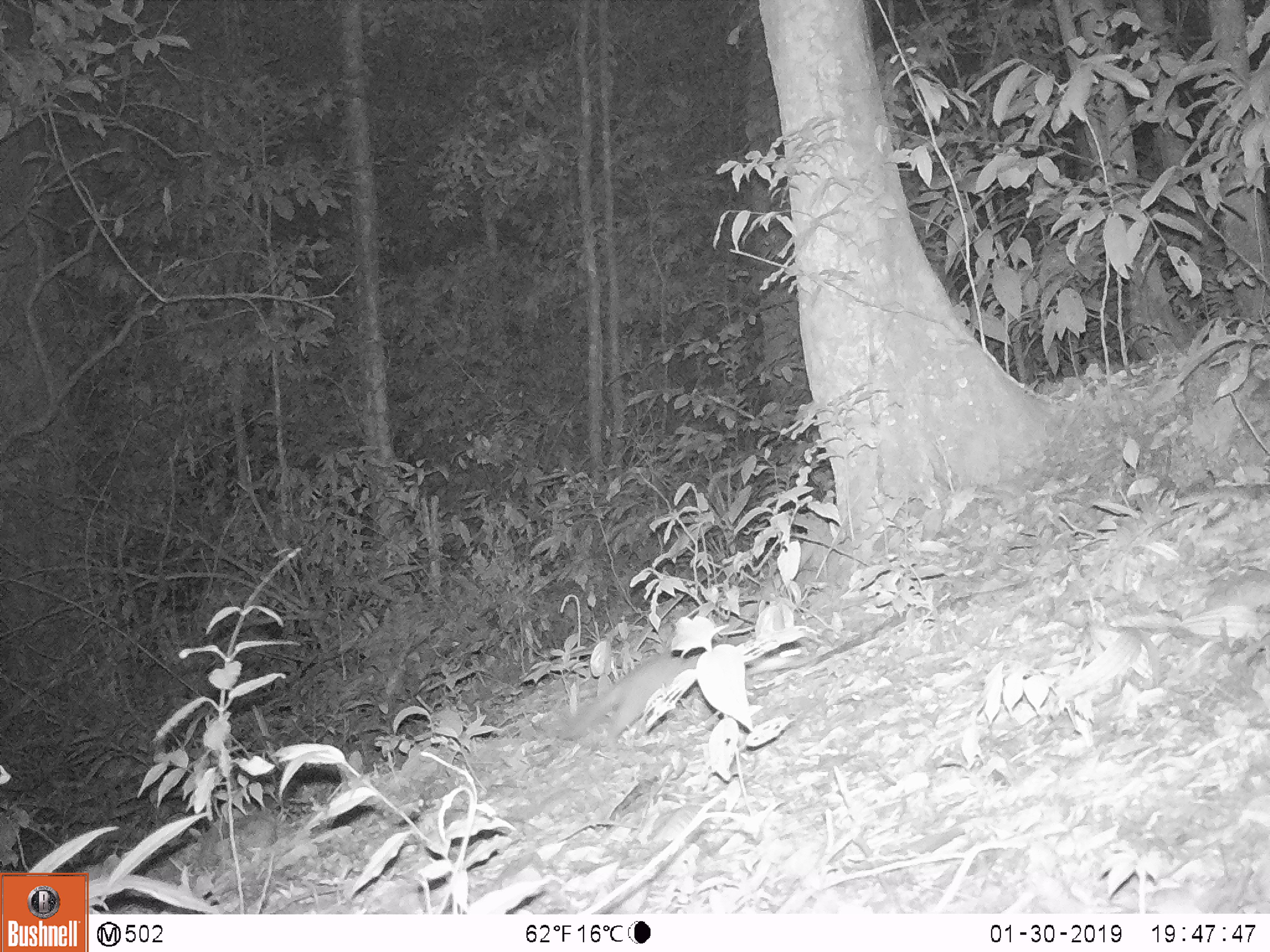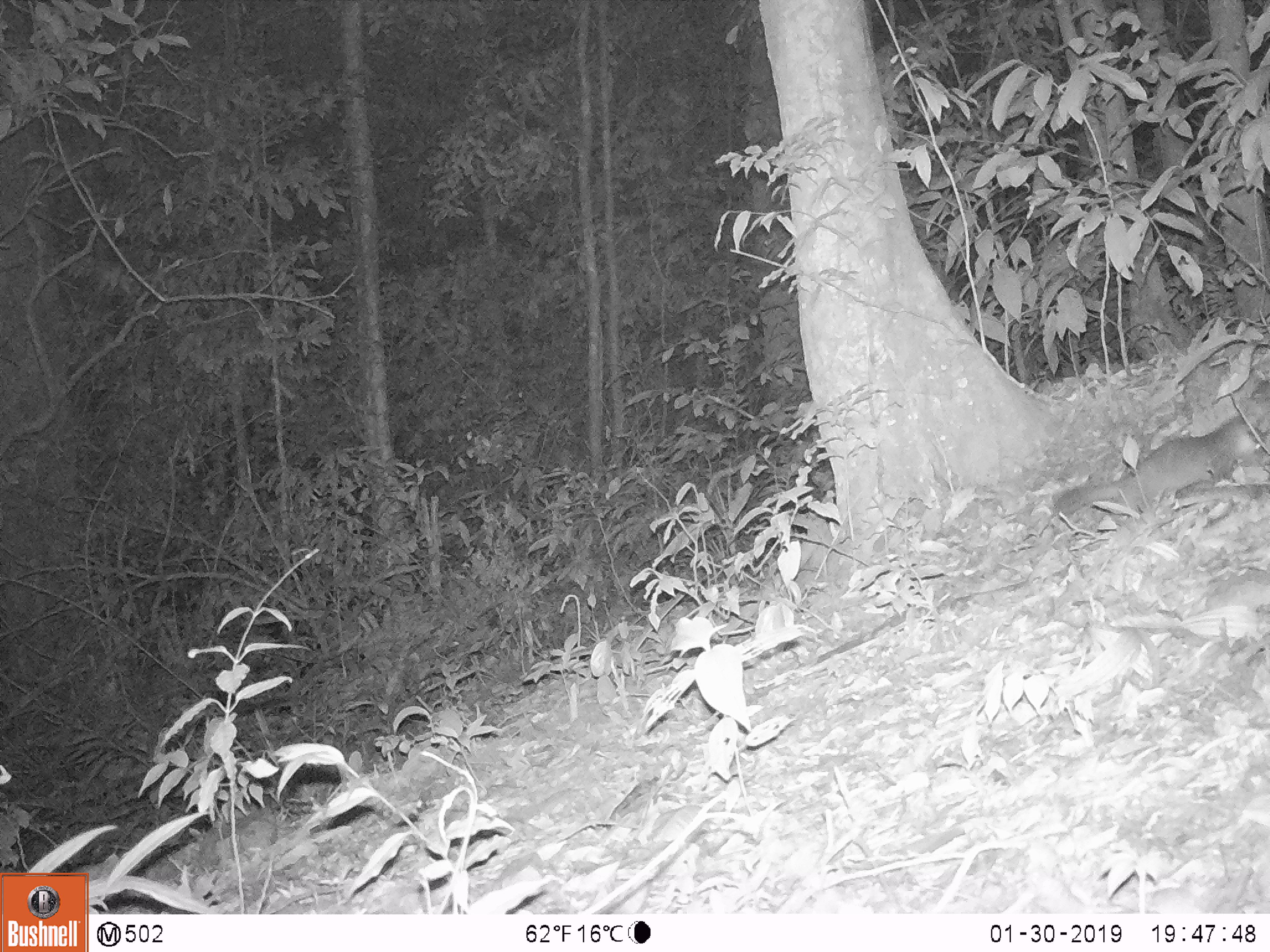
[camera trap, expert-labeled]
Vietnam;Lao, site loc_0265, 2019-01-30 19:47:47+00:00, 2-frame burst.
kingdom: Animalia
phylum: Chordata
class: Mammalia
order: Carnivora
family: Mustelidae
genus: Melogale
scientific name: Melogale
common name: ferret badger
Ferret badger (Melogale). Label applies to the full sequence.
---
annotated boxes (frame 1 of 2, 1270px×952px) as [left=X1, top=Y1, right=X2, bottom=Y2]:
ferret badger: [left=553, top=640, right=816, bottom=754]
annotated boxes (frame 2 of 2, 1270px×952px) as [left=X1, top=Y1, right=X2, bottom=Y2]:
ferret badger: [left=1050, top=414, right=1262, bottom=514]